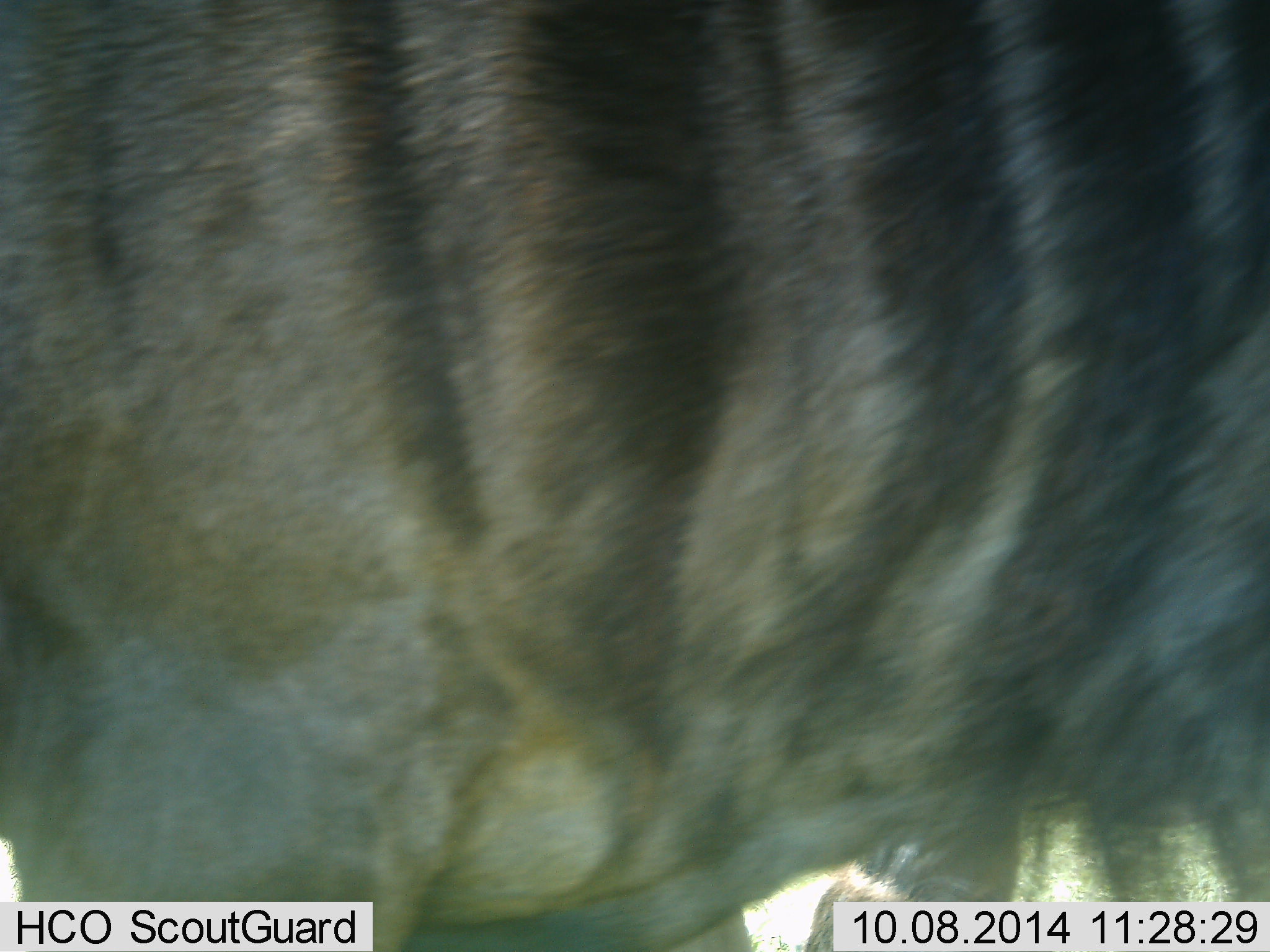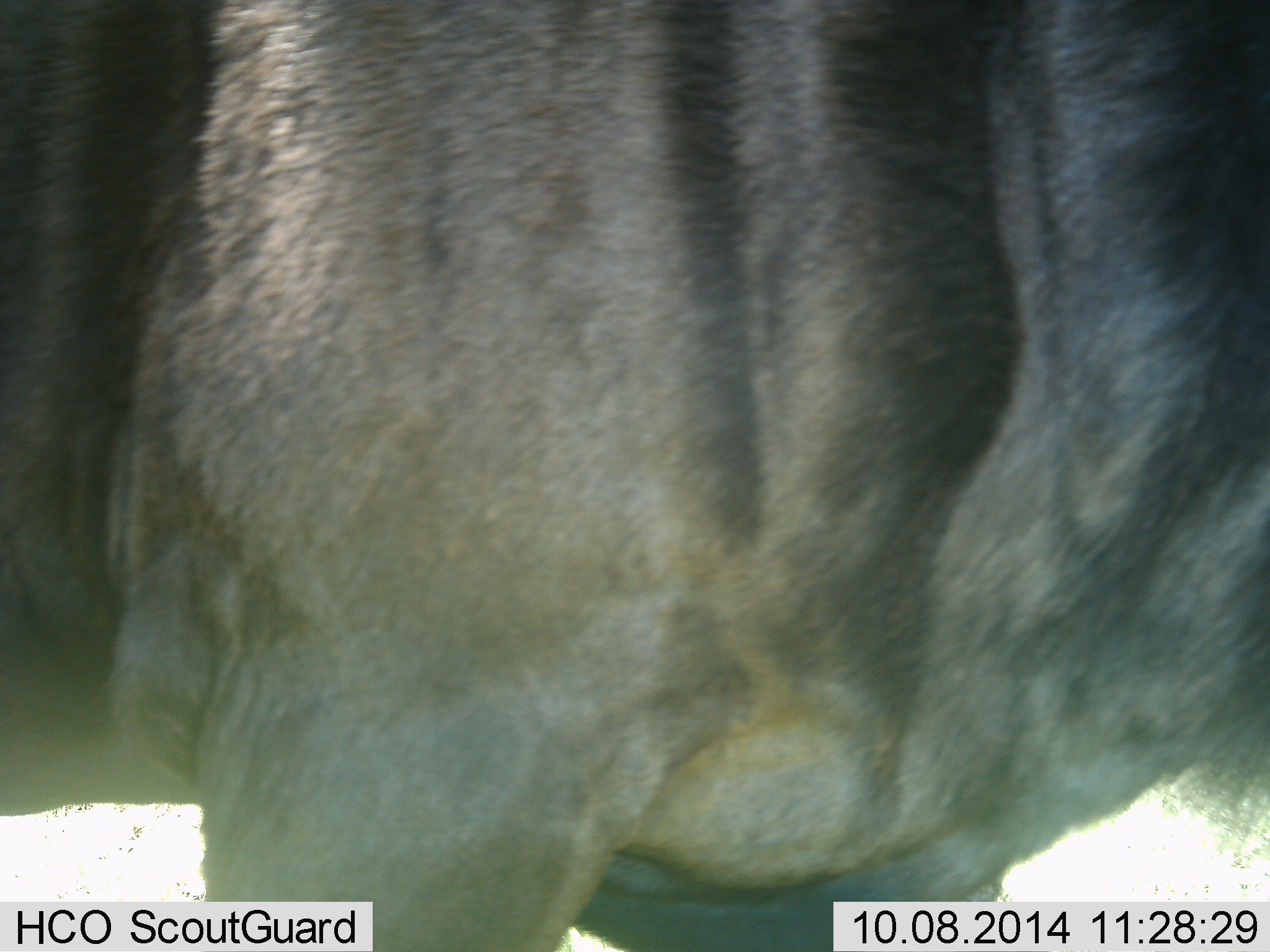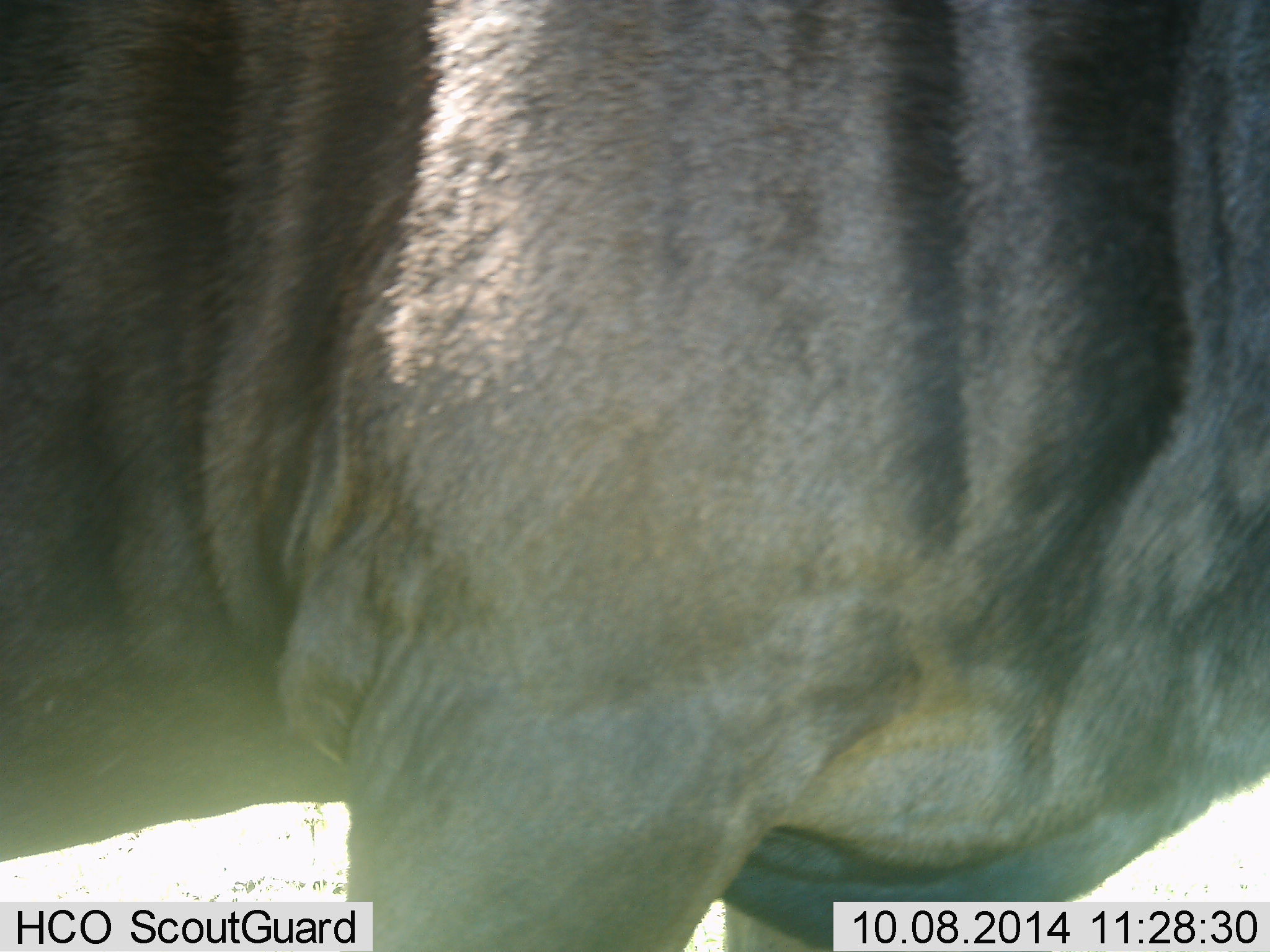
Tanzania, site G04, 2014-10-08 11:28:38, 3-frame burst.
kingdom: Animalia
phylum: Chordata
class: Mammalia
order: Artiodactyla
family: Bovidae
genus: Connochaetes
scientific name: Connochaetes taurinus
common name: blue wildebeest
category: wildebeest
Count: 1.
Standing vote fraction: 70%.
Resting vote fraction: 0%.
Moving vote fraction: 30%.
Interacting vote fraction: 0%.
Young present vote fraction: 0%.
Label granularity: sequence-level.